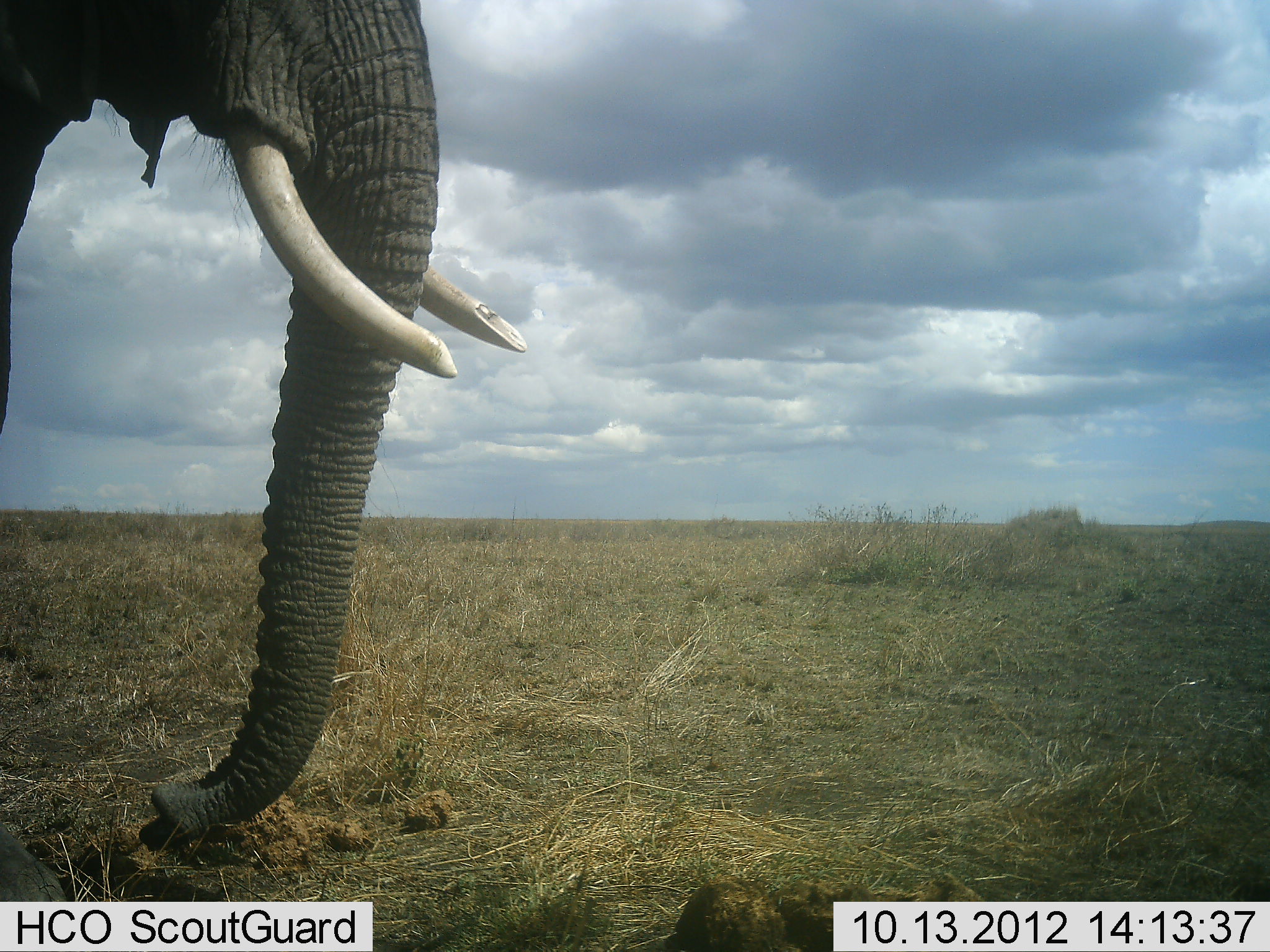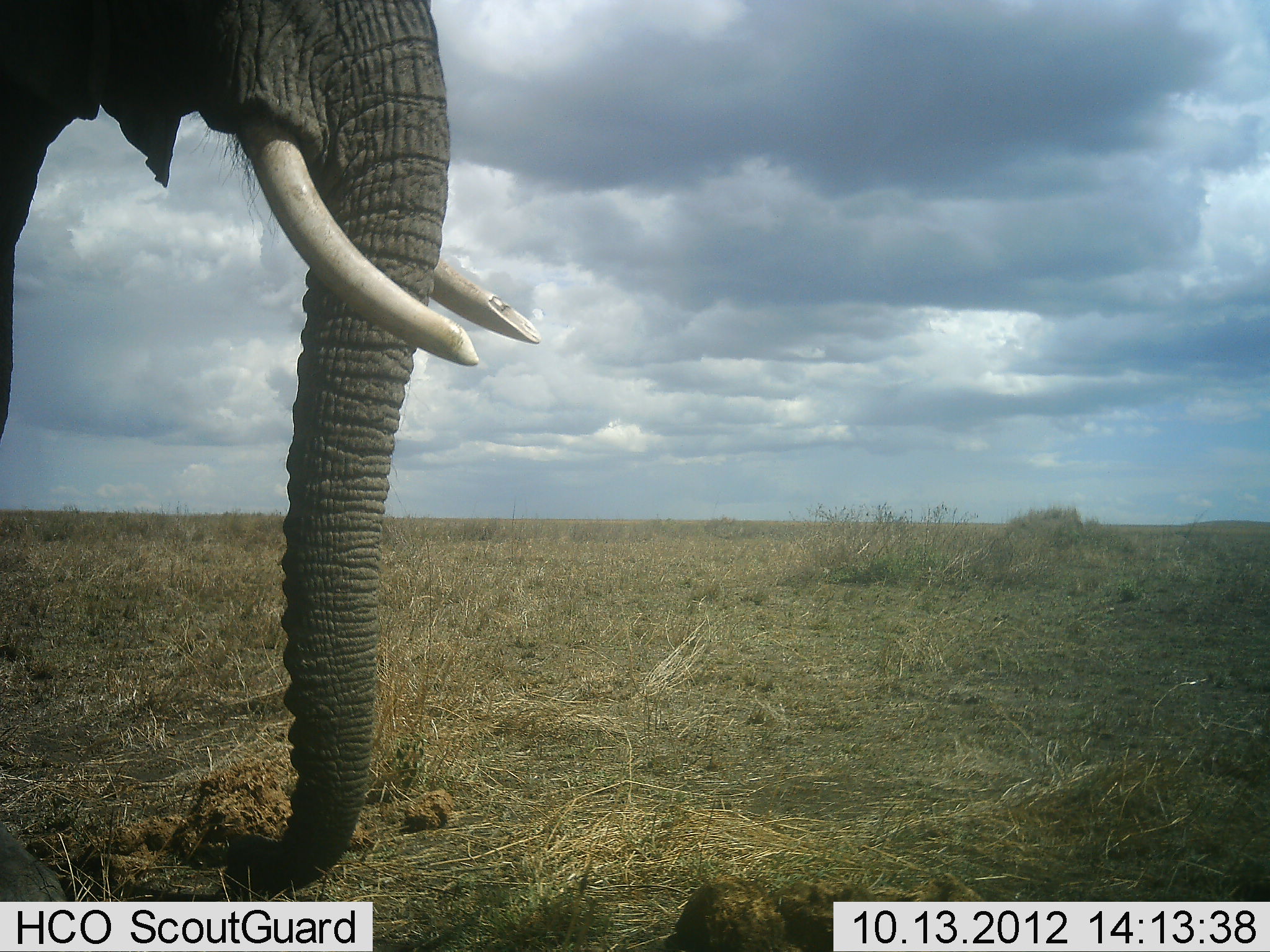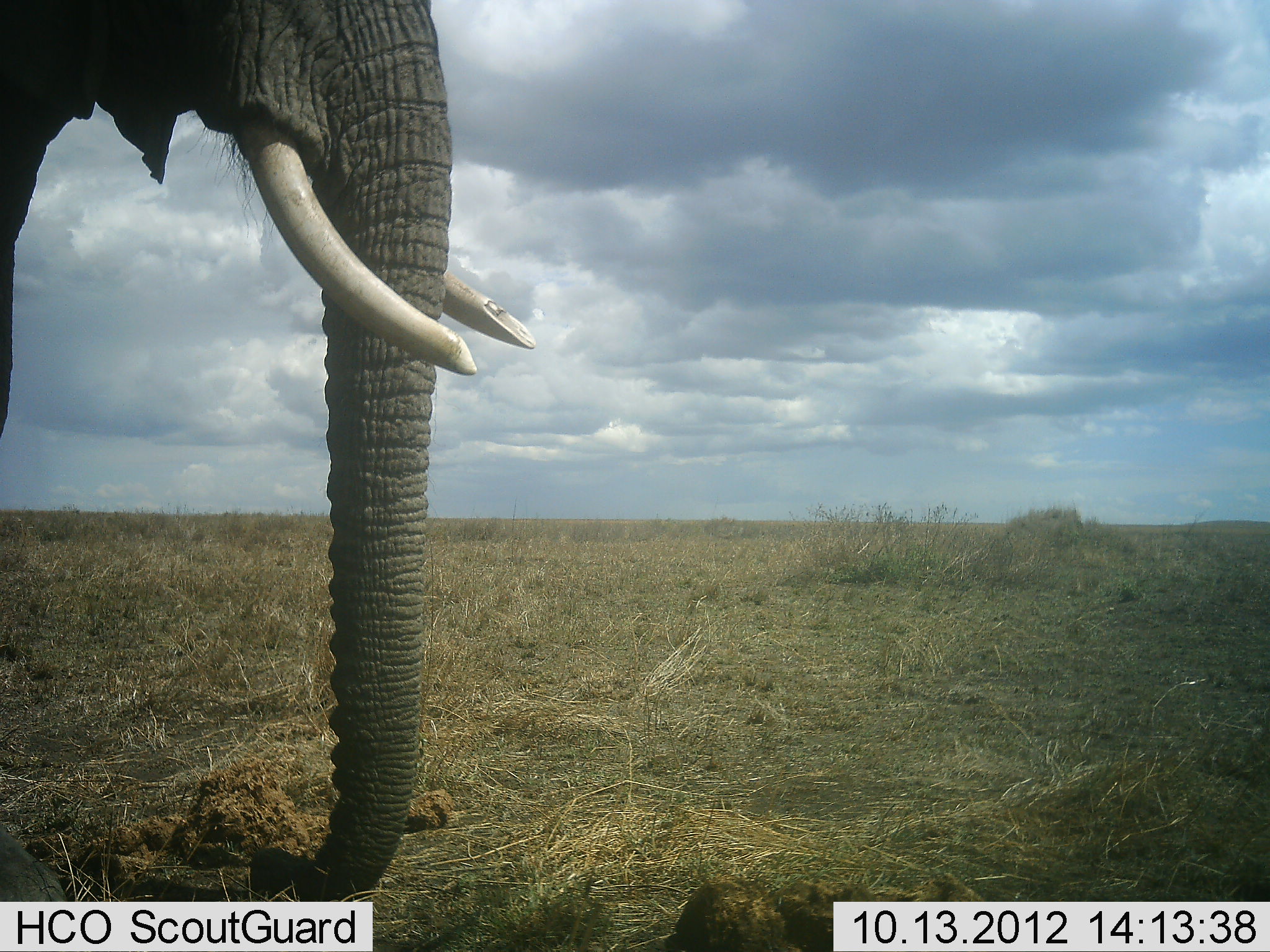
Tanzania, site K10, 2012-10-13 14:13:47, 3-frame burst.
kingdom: Animalia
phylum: Chordata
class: Mammalia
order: Proboscidea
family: Elephantidae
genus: Loxodonta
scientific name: Loxodonta africana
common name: african bush elephant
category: elephant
Elephant (african bush elephant) (Loxodonta africana), count 1. Behavior (volunteer vote fractions): standing 60%, resting 0%, moving 0%, interacting 0%. Young present (vote fraction): 0%. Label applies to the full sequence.